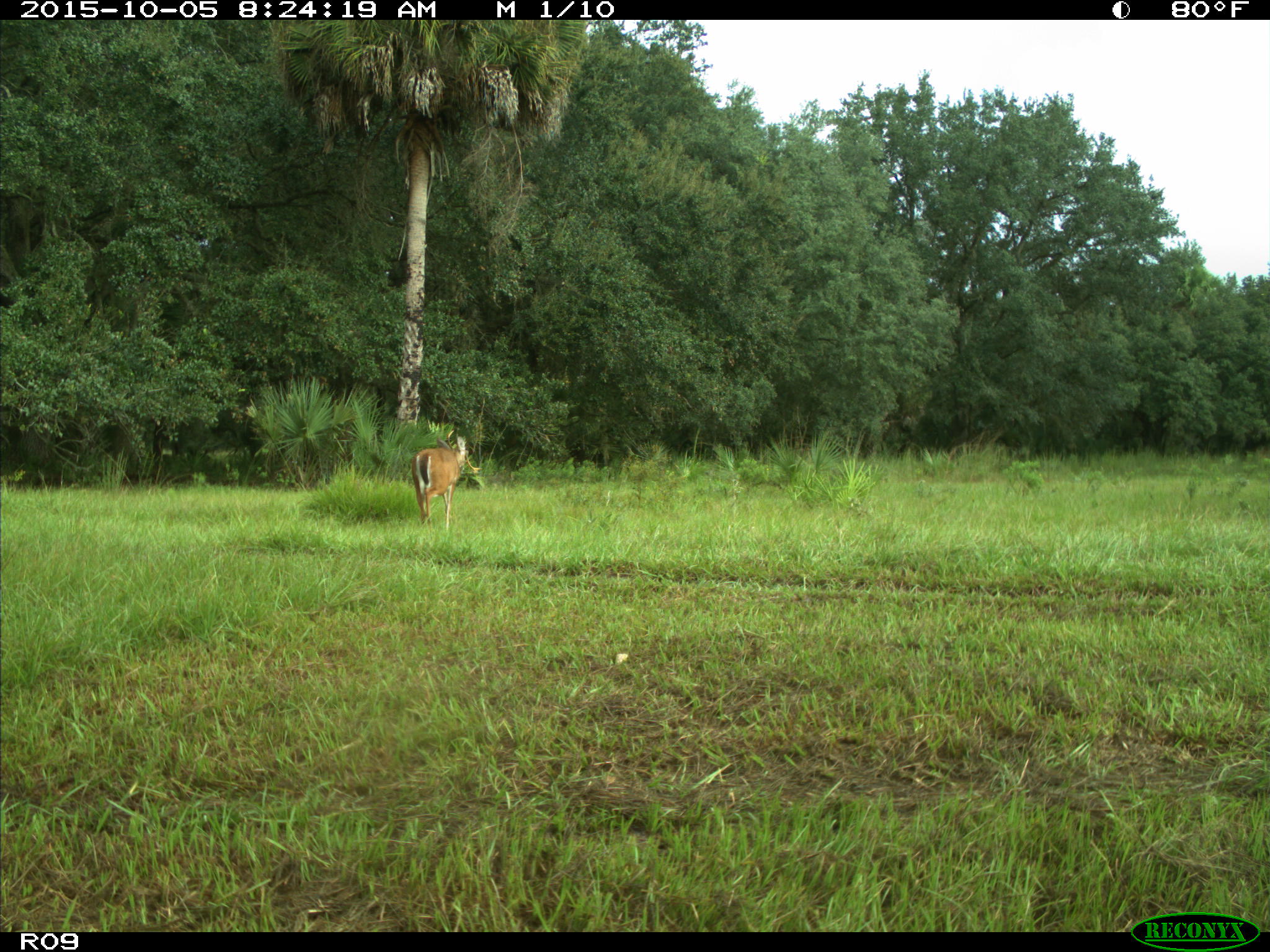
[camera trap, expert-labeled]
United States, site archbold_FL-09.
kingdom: Animalia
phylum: Chordata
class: Mammalia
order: Artiodactyla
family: Cervidae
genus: Odocoileus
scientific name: Odocoileus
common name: deer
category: unidentified deer